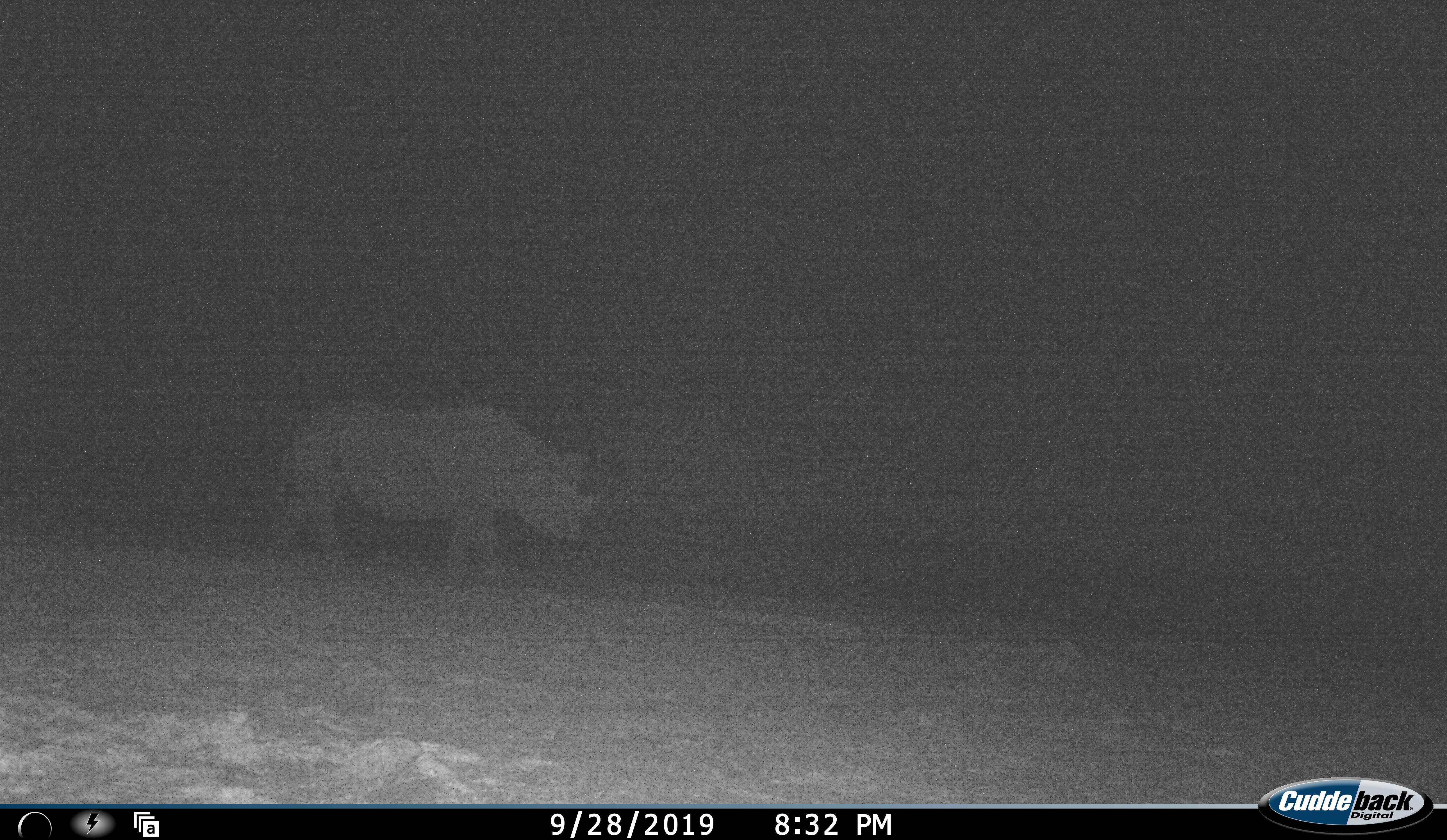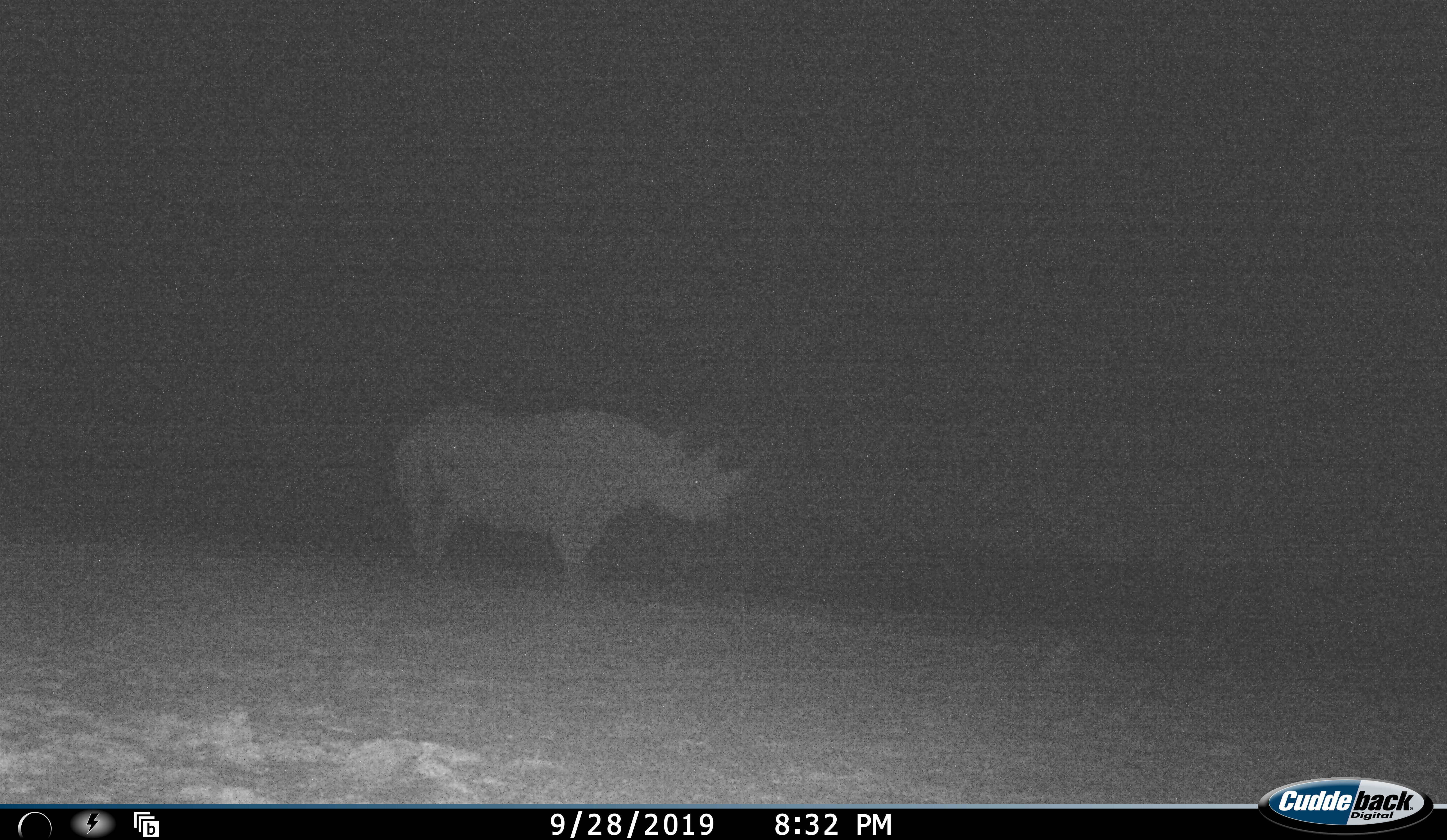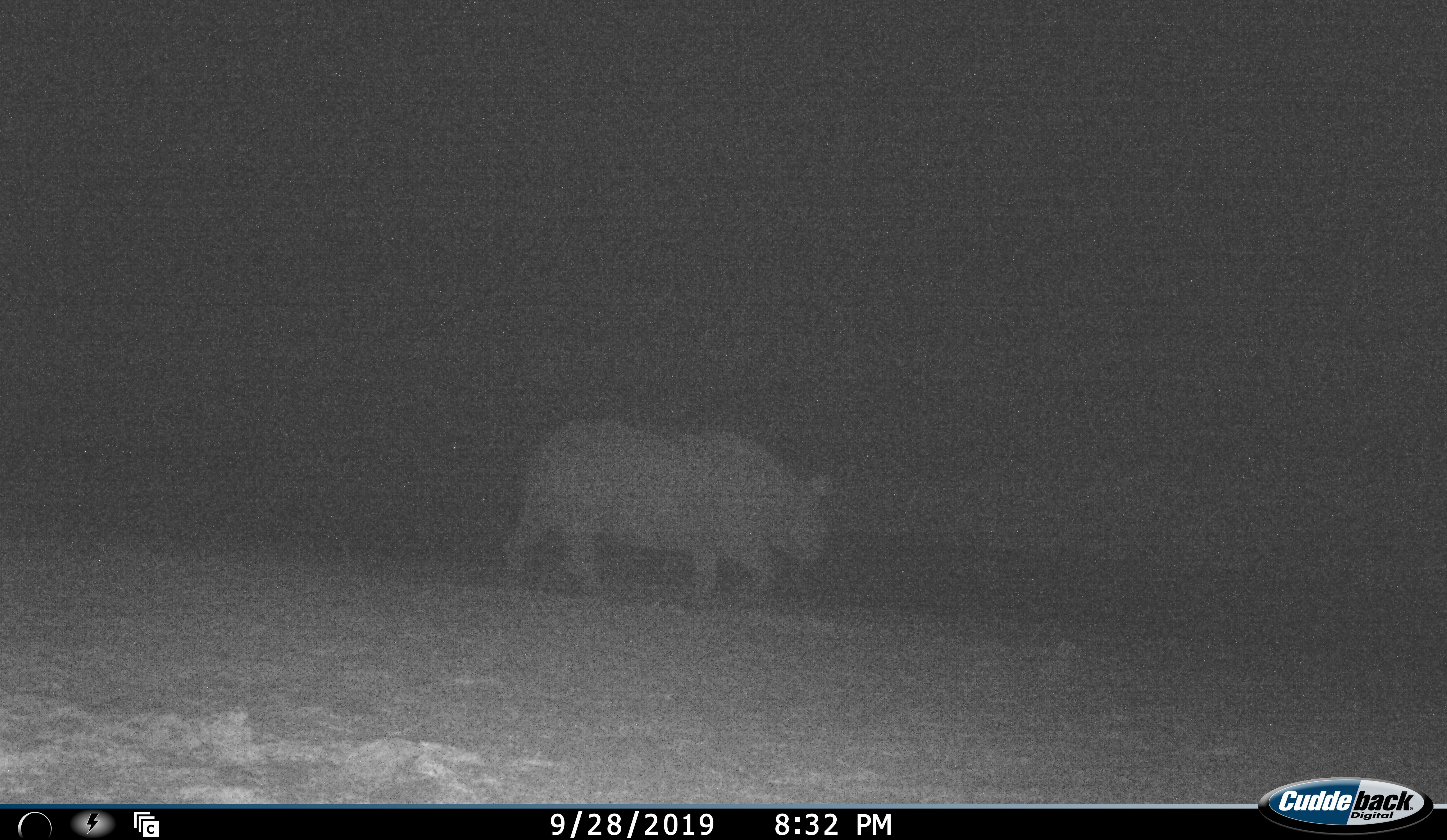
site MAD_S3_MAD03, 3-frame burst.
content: unidentified animal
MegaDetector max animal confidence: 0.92